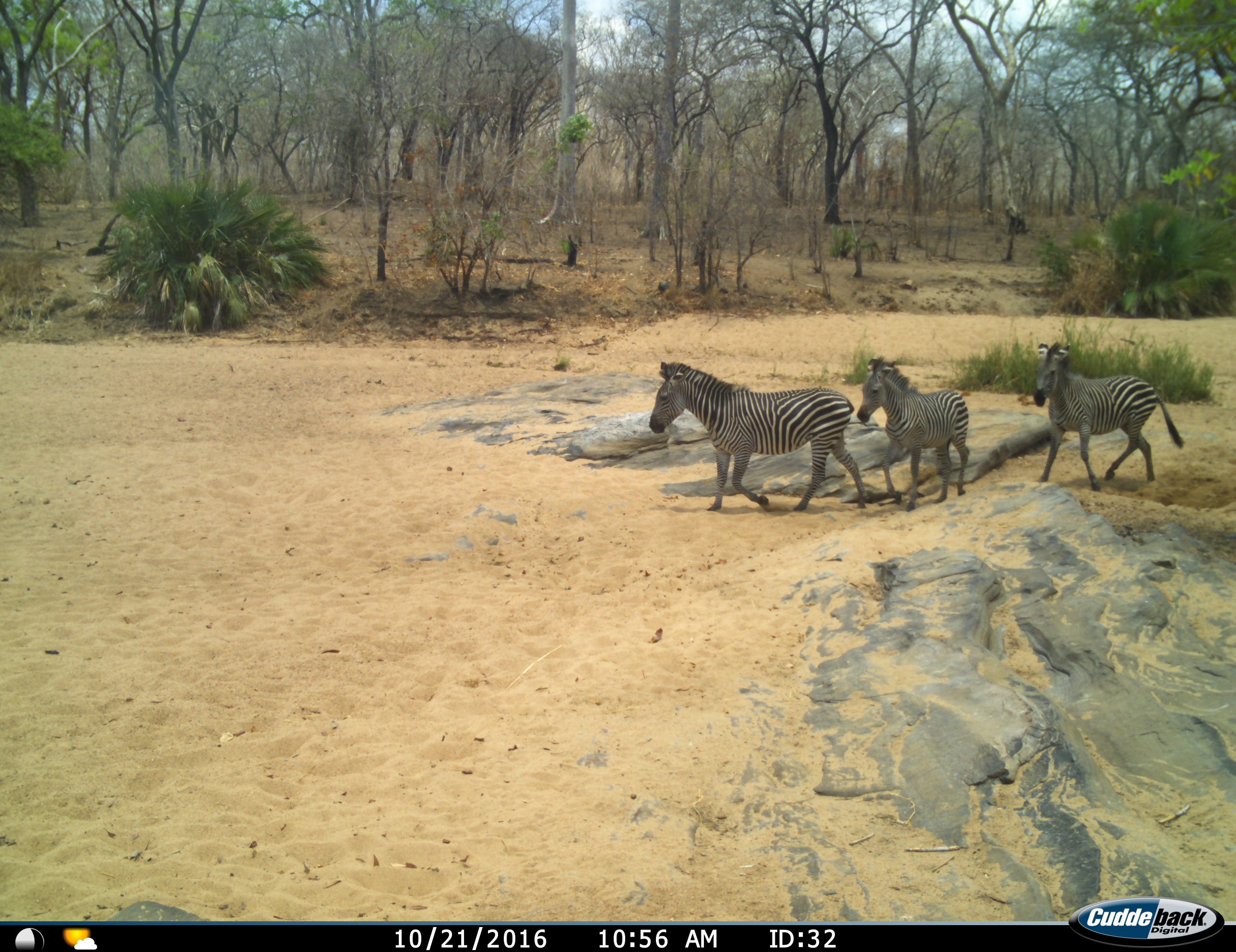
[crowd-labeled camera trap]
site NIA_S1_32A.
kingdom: Animalia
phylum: Chordata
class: Mammalia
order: Perissodactyla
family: Equidae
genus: Equus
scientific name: Equus quagga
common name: plains zebra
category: zebraplains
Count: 3.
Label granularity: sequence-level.